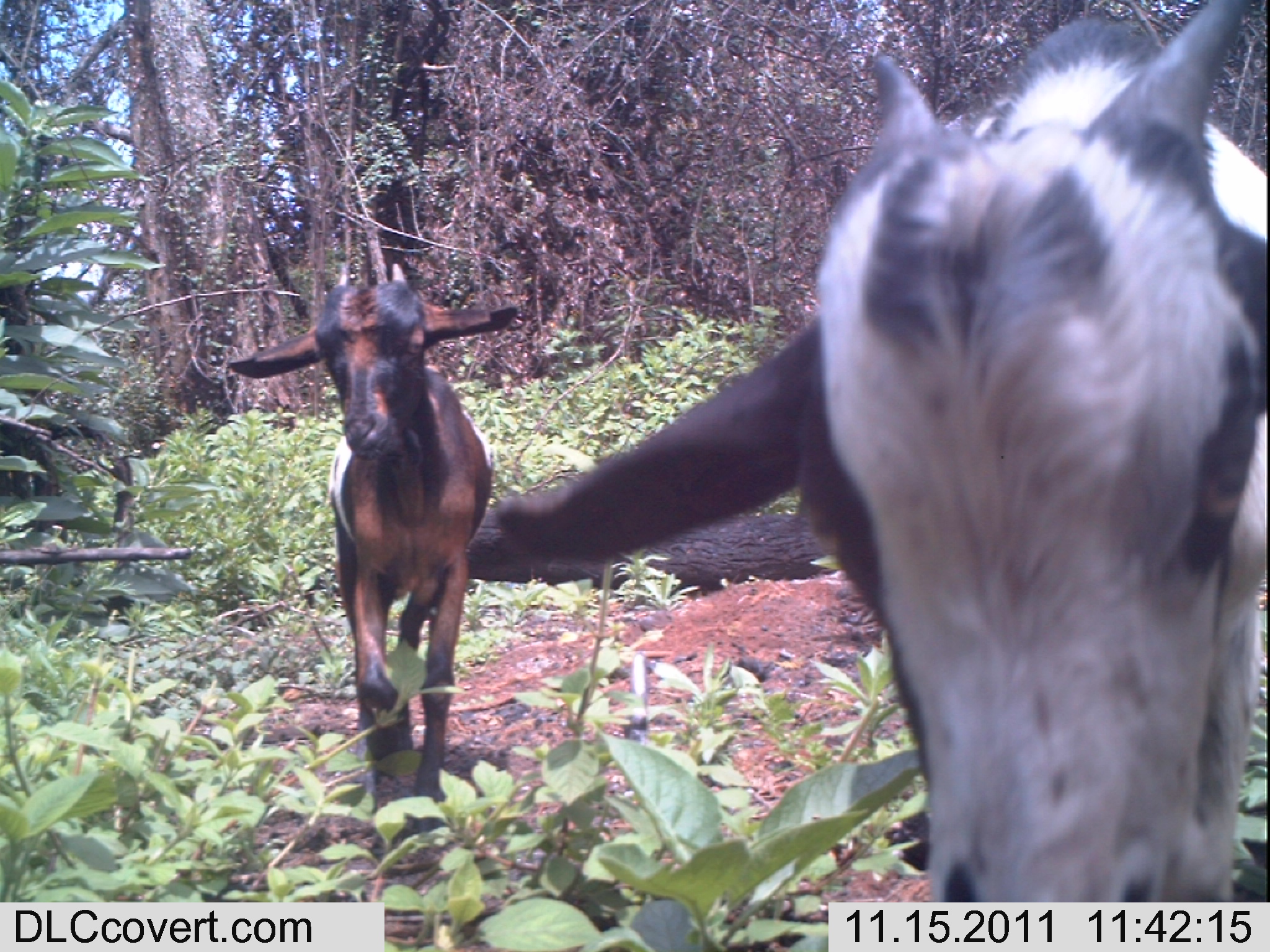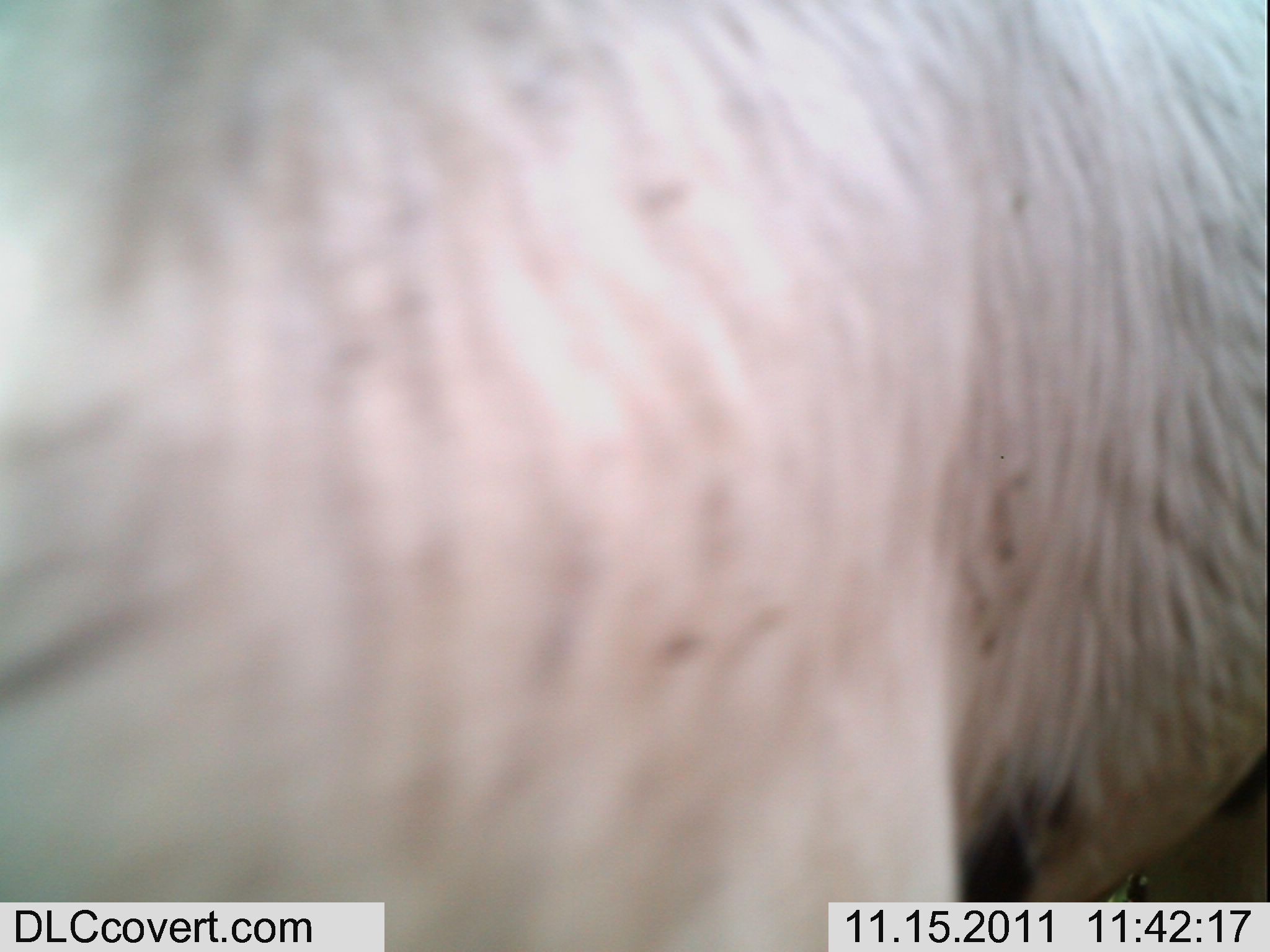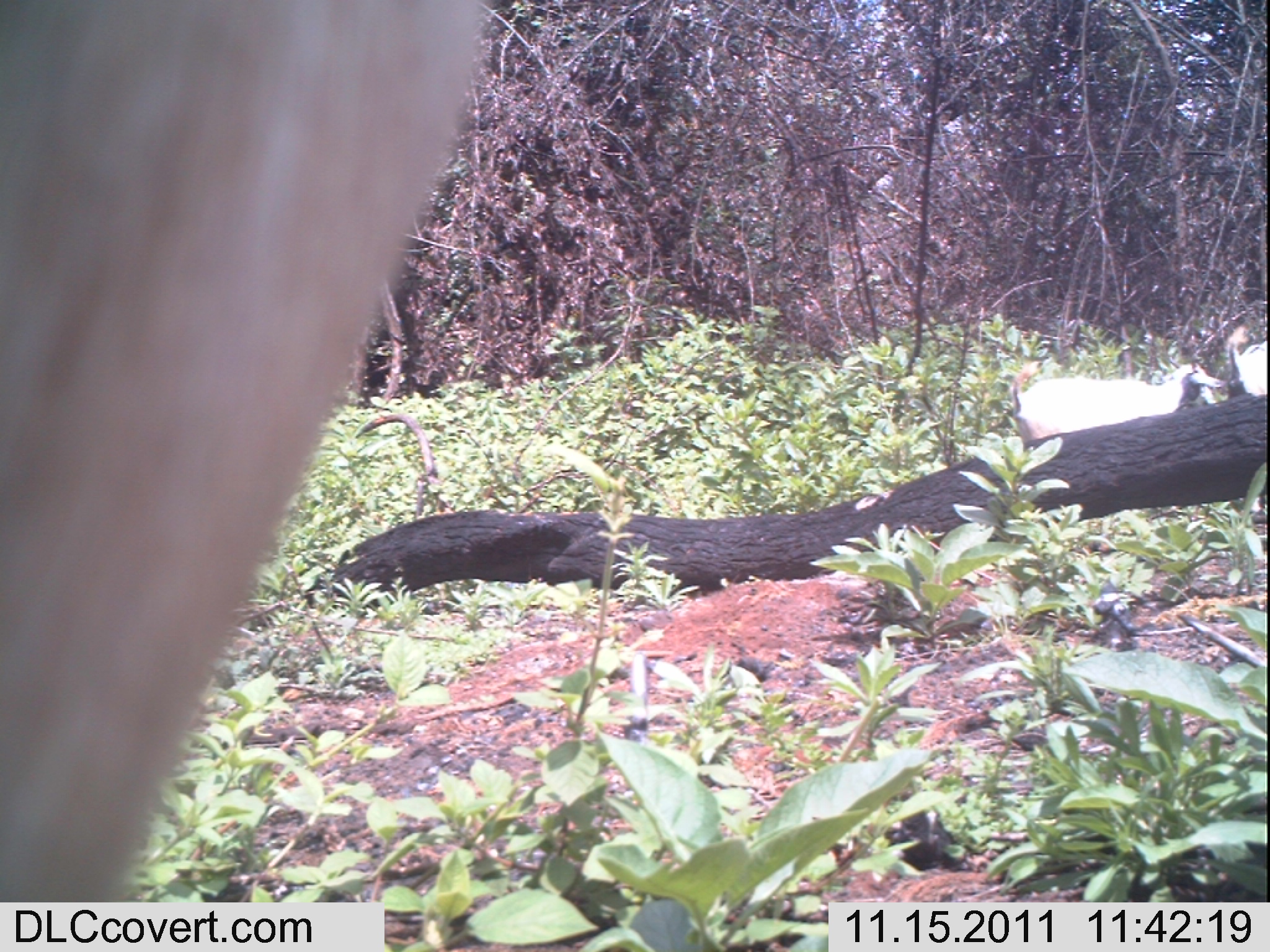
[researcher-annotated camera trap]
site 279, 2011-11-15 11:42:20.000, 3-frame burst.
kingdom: Animalia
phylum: Chordata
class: Mammalia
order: Artiodactyla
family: Bovidae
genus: Capra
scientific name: Capra aegagrus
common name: wild goat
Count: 2.